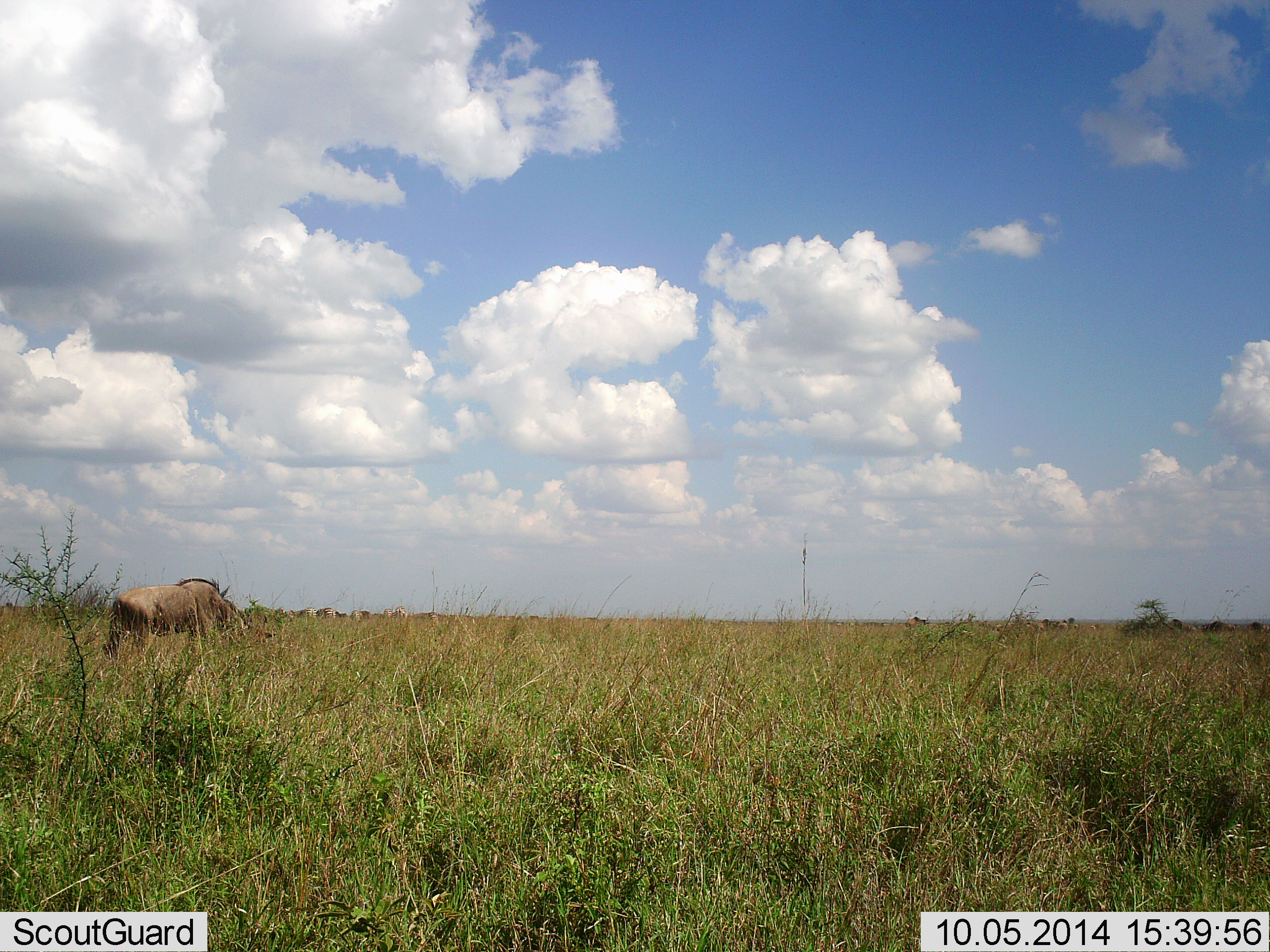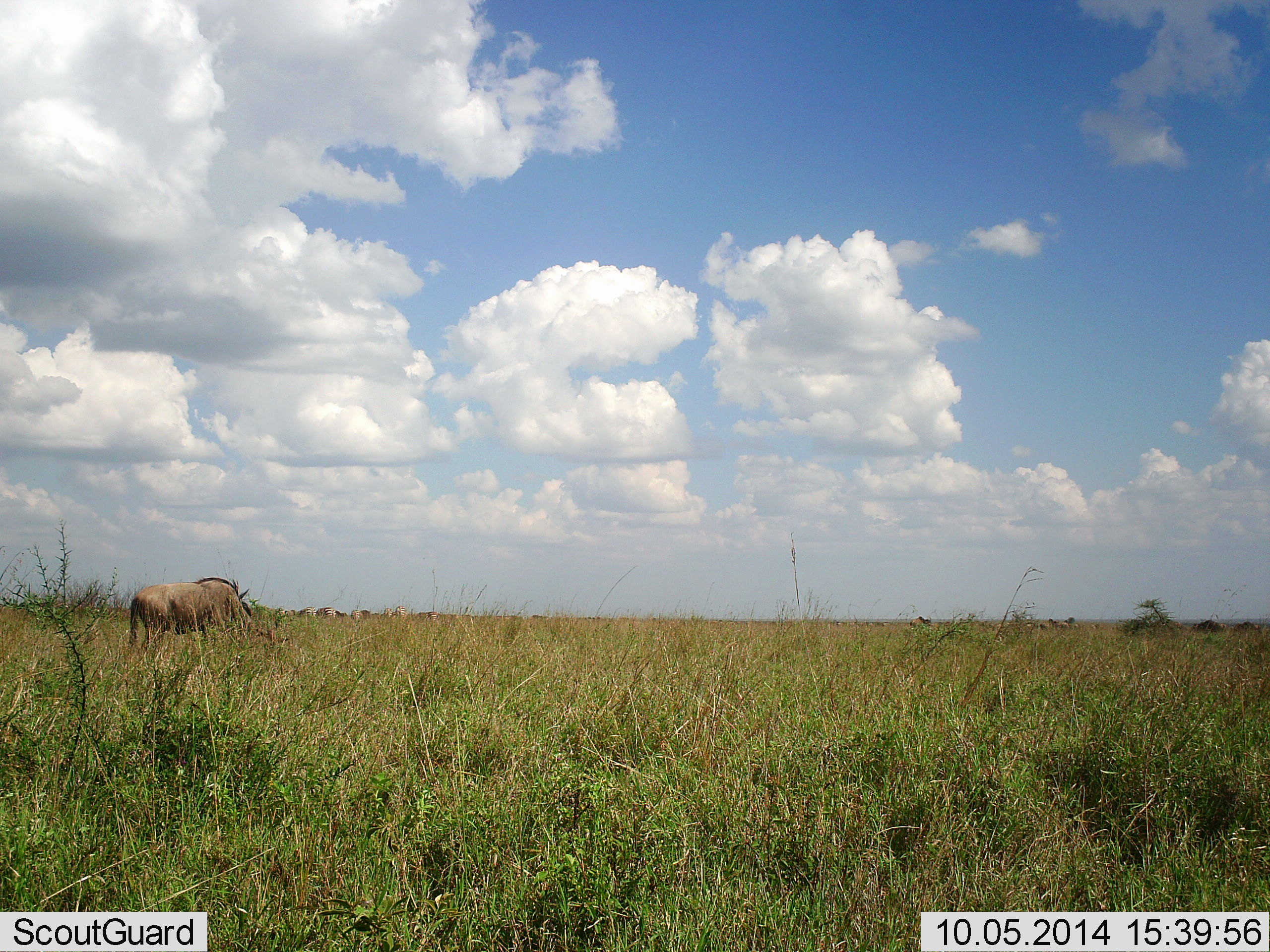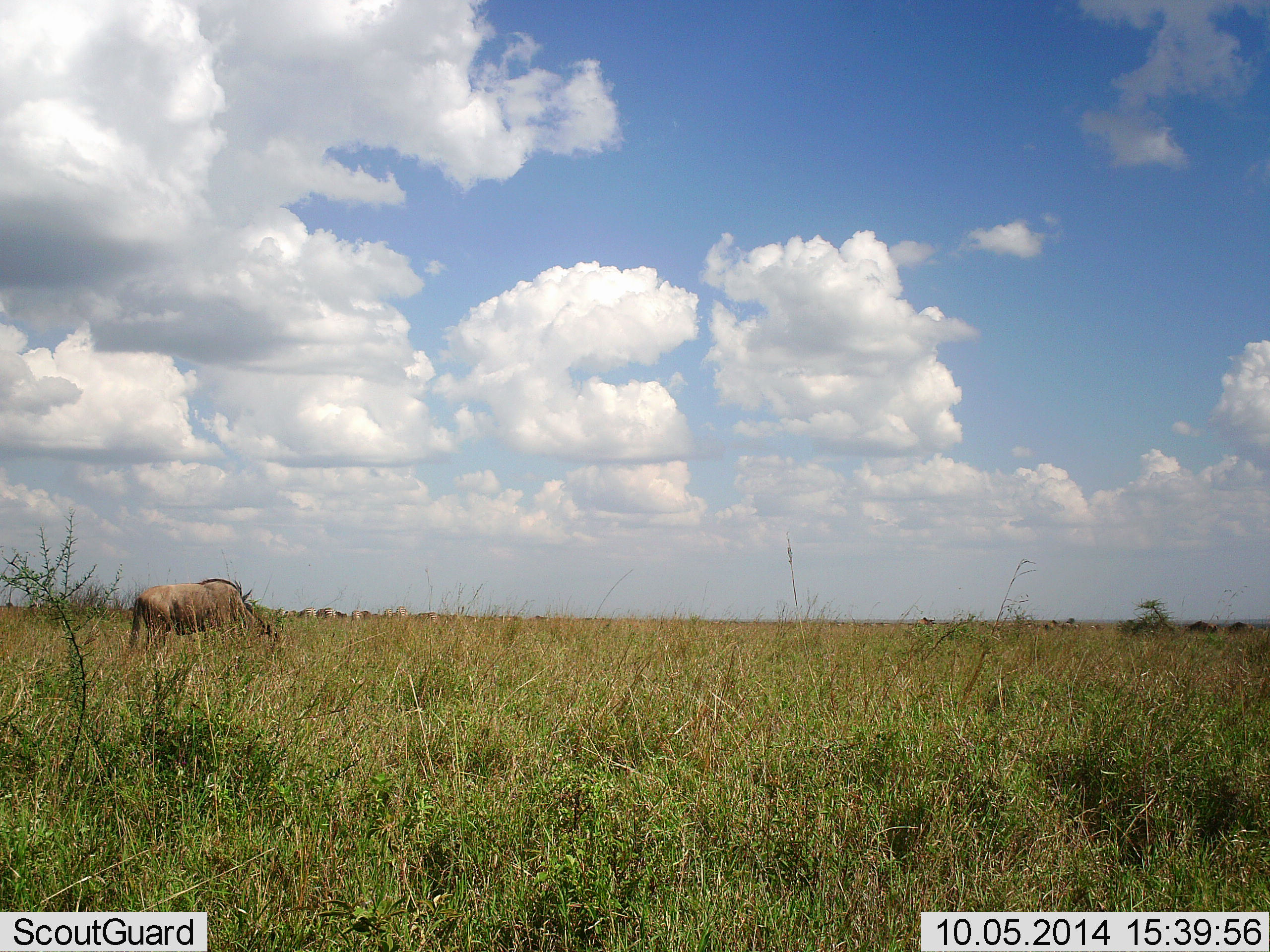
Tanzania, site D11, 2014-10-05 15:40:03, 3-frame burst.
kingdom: Animalia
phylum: Chordata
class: Mammalia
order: Artiodactyla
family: Bovidae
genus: Connochaetes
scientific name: Connochaetes taurinus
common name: blue wildebeest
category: wildebeest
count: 1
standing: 20%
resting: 0%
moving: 10%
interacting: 0%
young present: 0%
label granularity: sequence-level